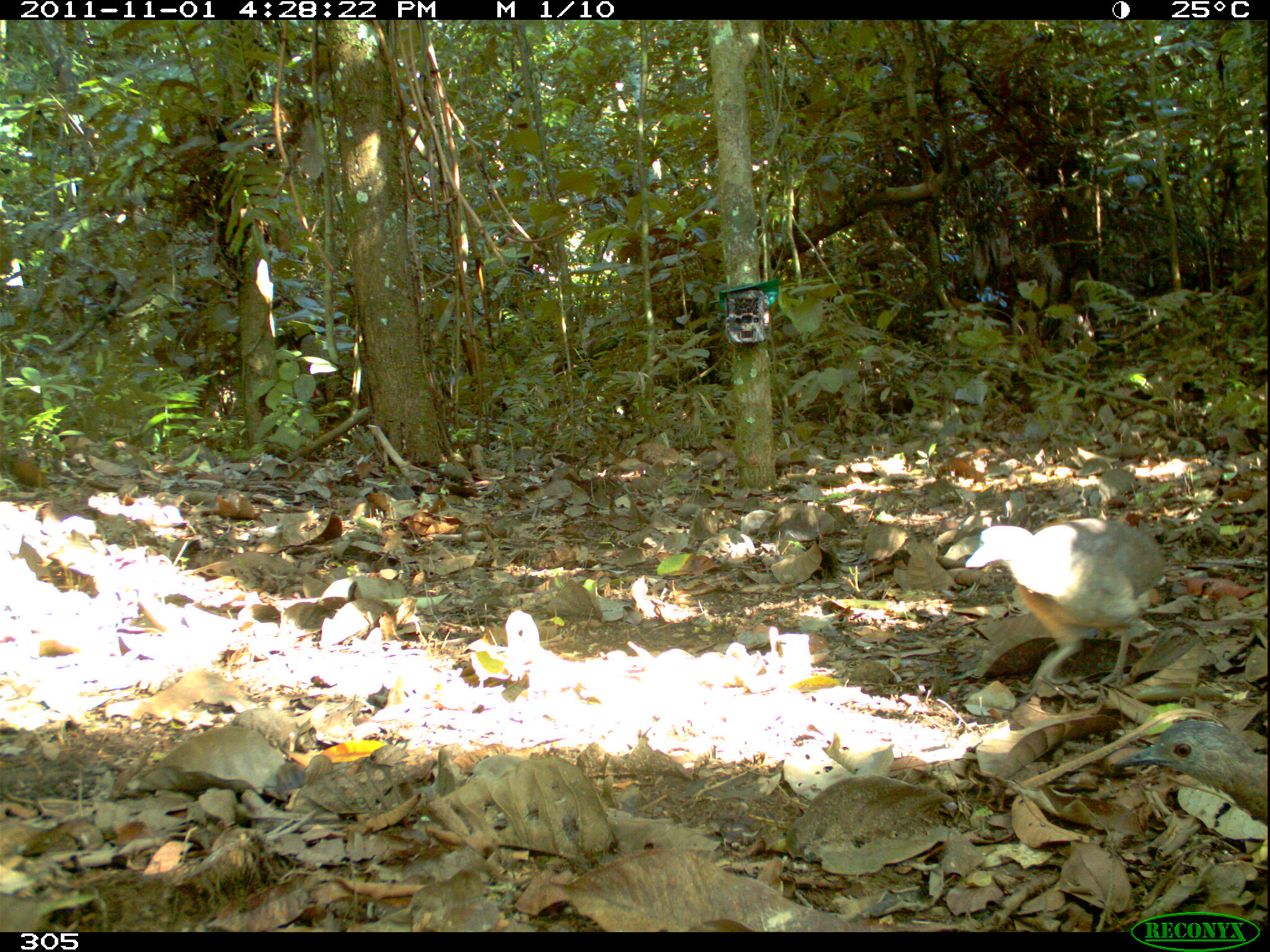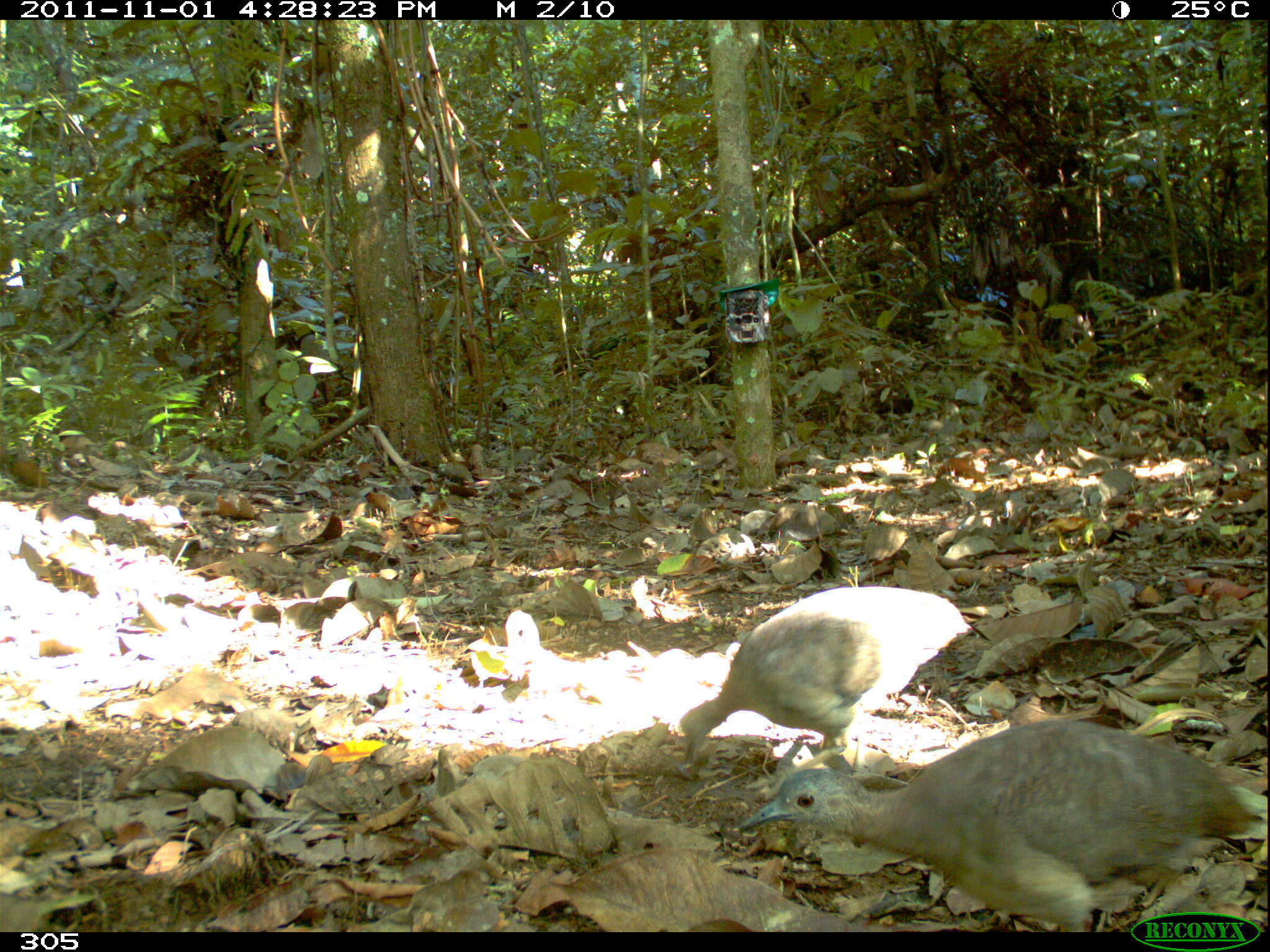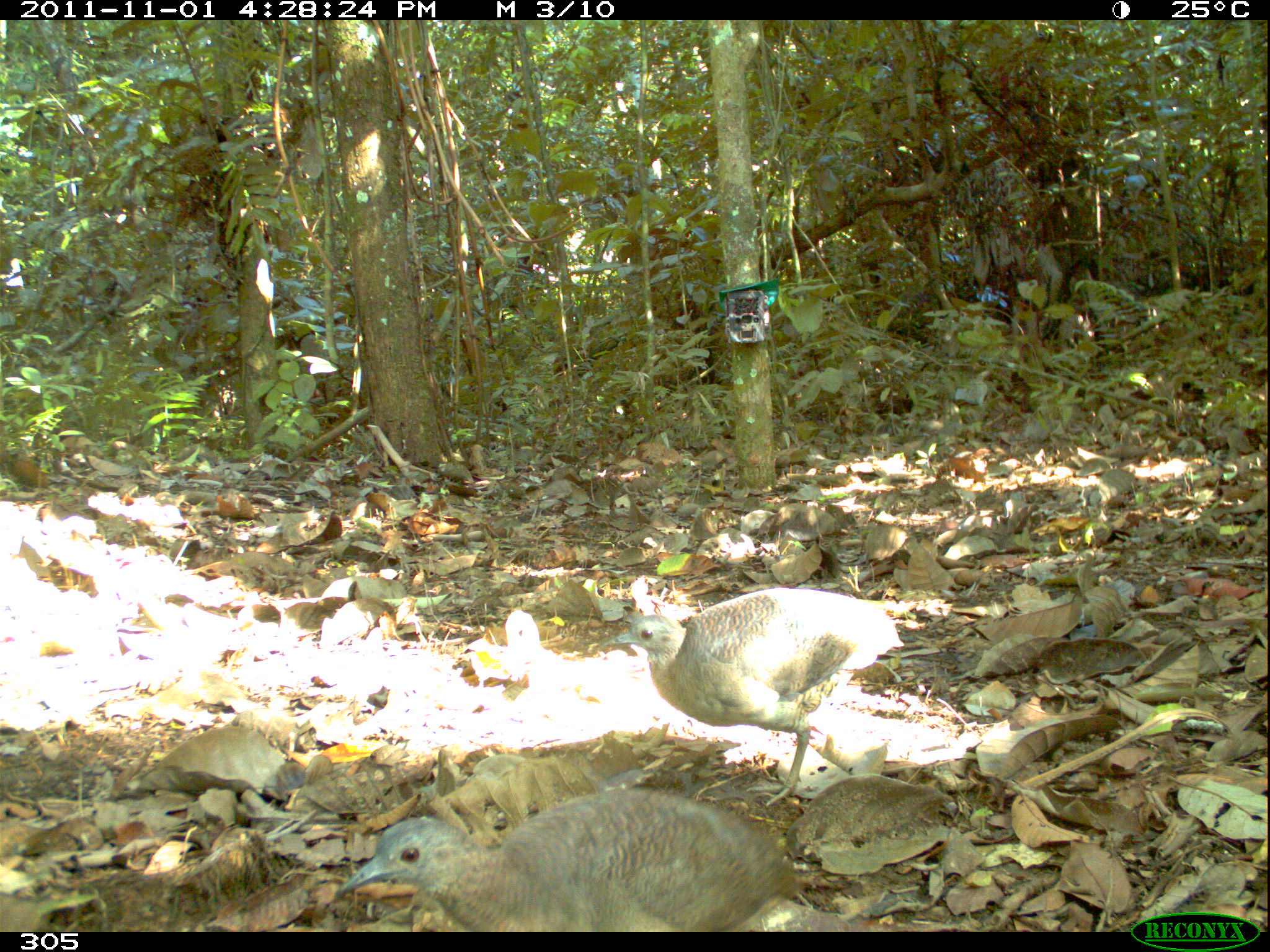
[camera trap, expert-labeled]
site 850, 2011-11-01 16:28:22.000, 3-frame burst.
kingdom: Animalia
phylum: Chordata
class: Aves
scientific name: Aves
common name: bird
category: unknown bird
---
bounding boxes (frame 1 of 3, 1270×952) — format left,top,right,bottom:
unknown bird: 964,516,1163,697; 1110,715,1263,818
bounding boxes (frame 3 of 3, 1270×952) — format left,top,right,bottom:
unknown bird: 334,783,789,929; 602,587,904,803